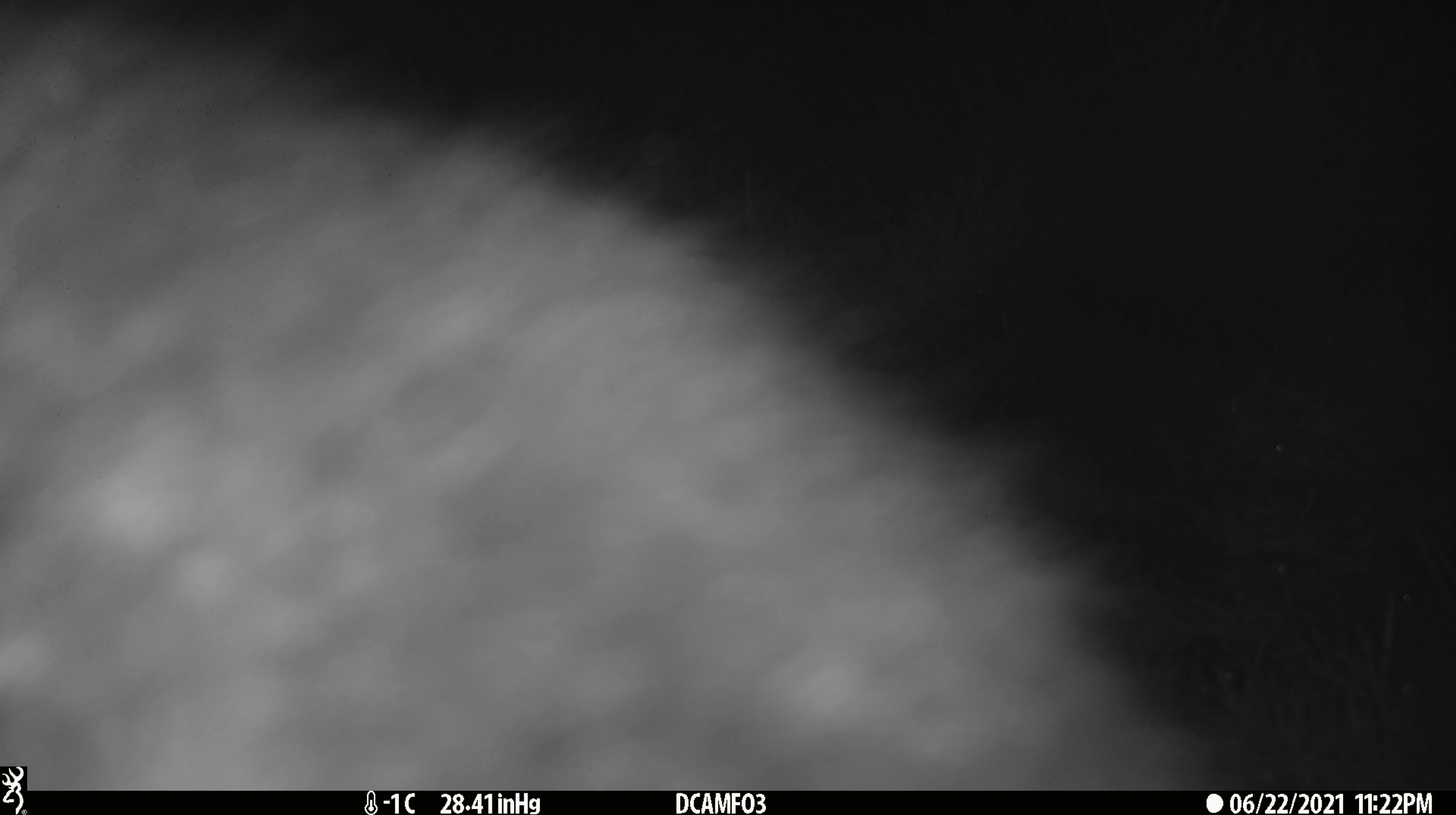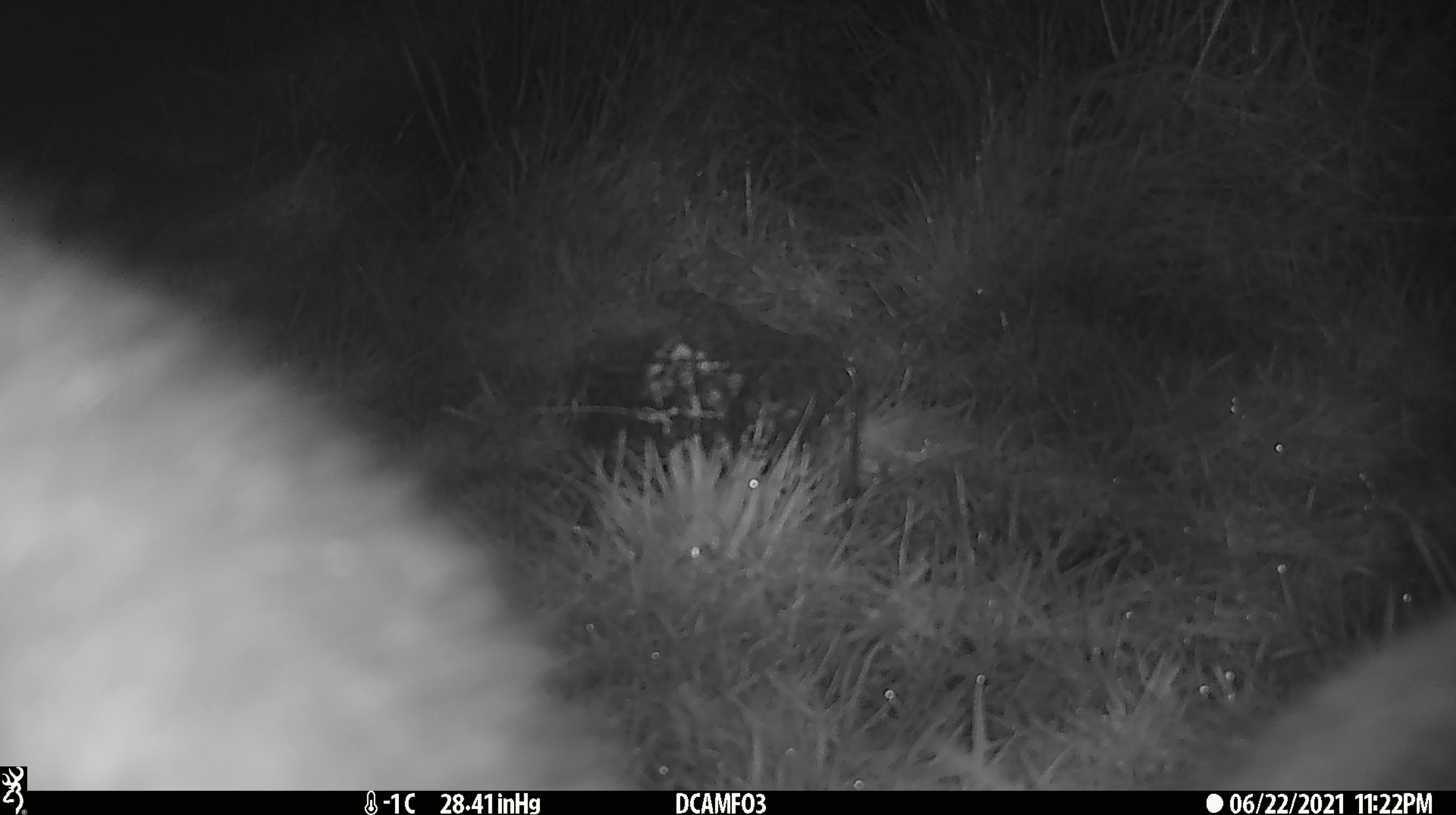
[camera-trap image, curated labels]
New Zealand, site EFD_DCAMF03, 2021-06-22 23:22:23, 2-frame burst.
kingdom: Animalia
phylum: Chordata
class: Mammalia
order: Diprotodontia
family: Phalangeridae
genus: Trichosurus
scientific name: Trichosurus vulpecula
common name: common brushtail possum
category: possum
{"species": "possum (common brushtail possum) (Trichosurus vulpecula)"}